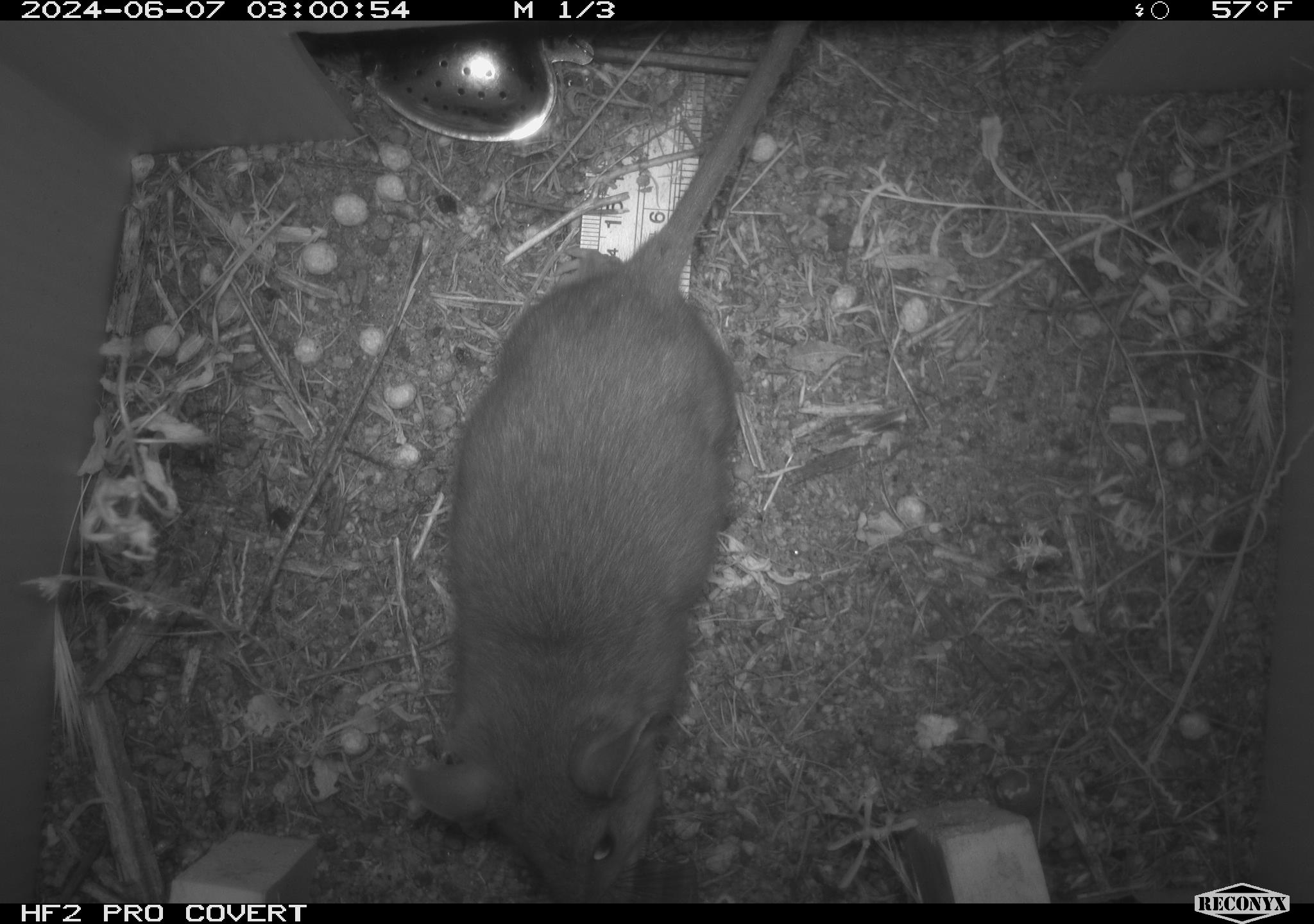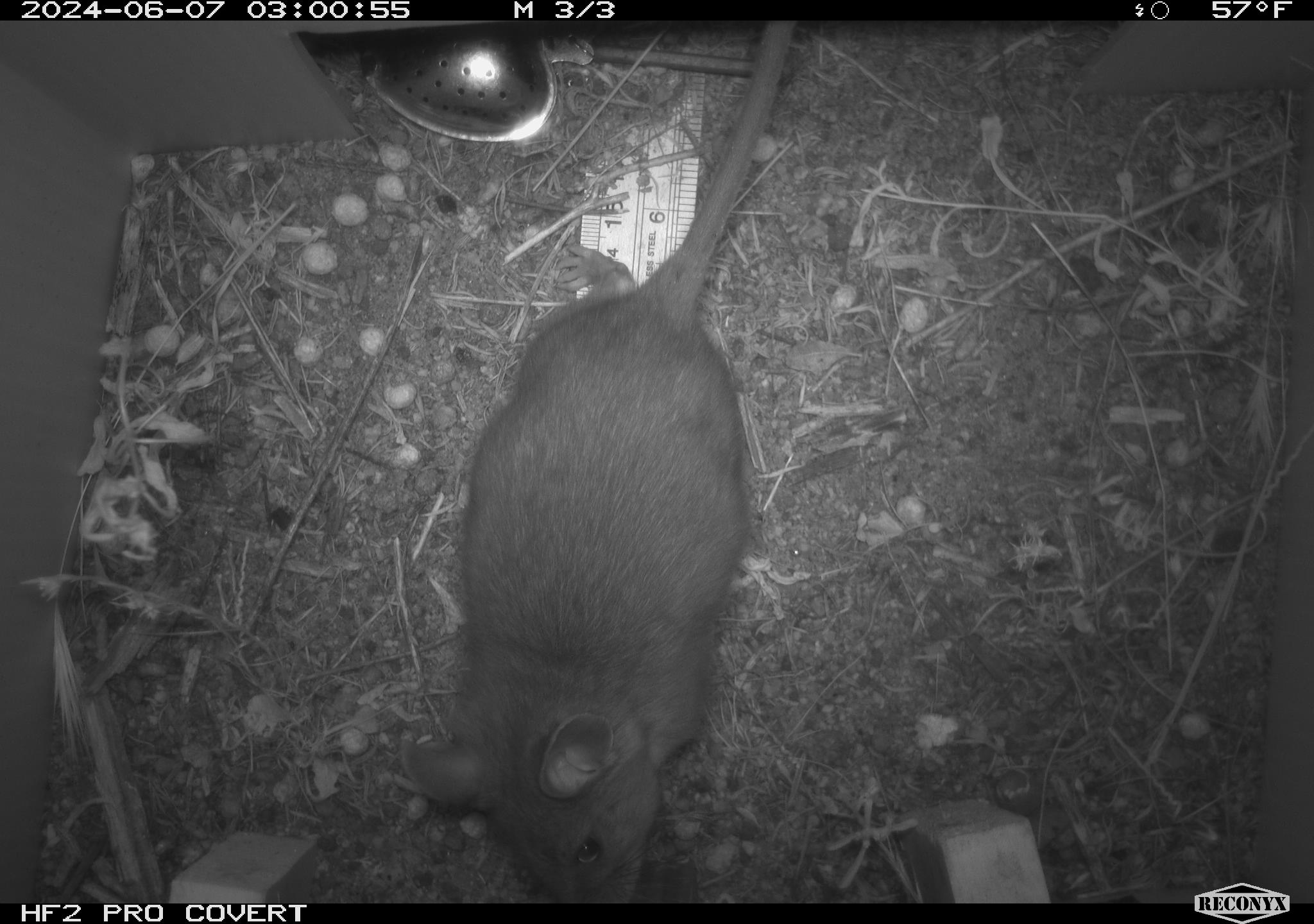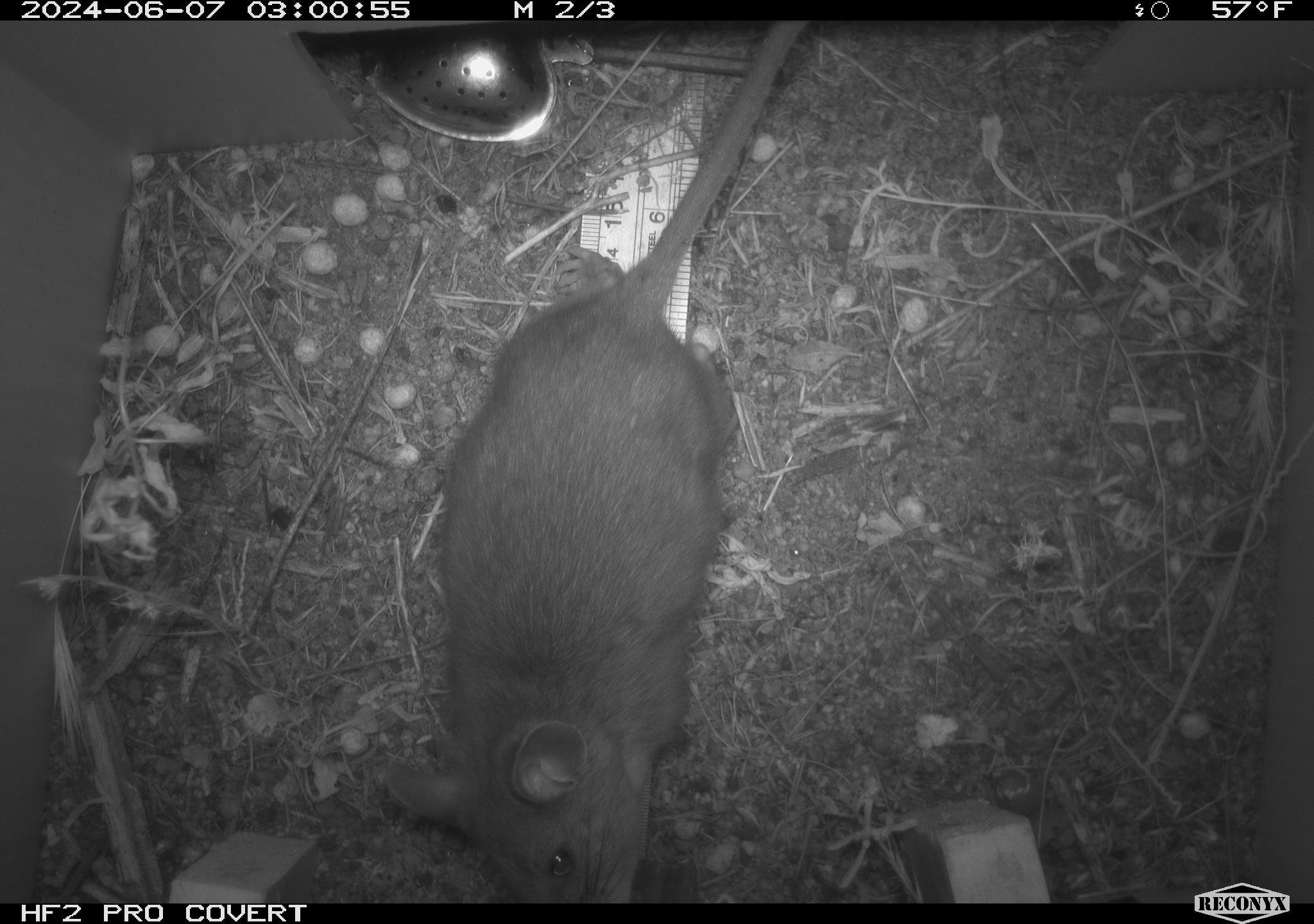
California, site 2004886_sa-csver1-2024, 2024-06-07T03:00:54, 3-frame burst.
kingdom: Animalia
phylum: Chordata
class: Mammalia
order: Rodentia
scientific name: Rodentia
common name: rodent